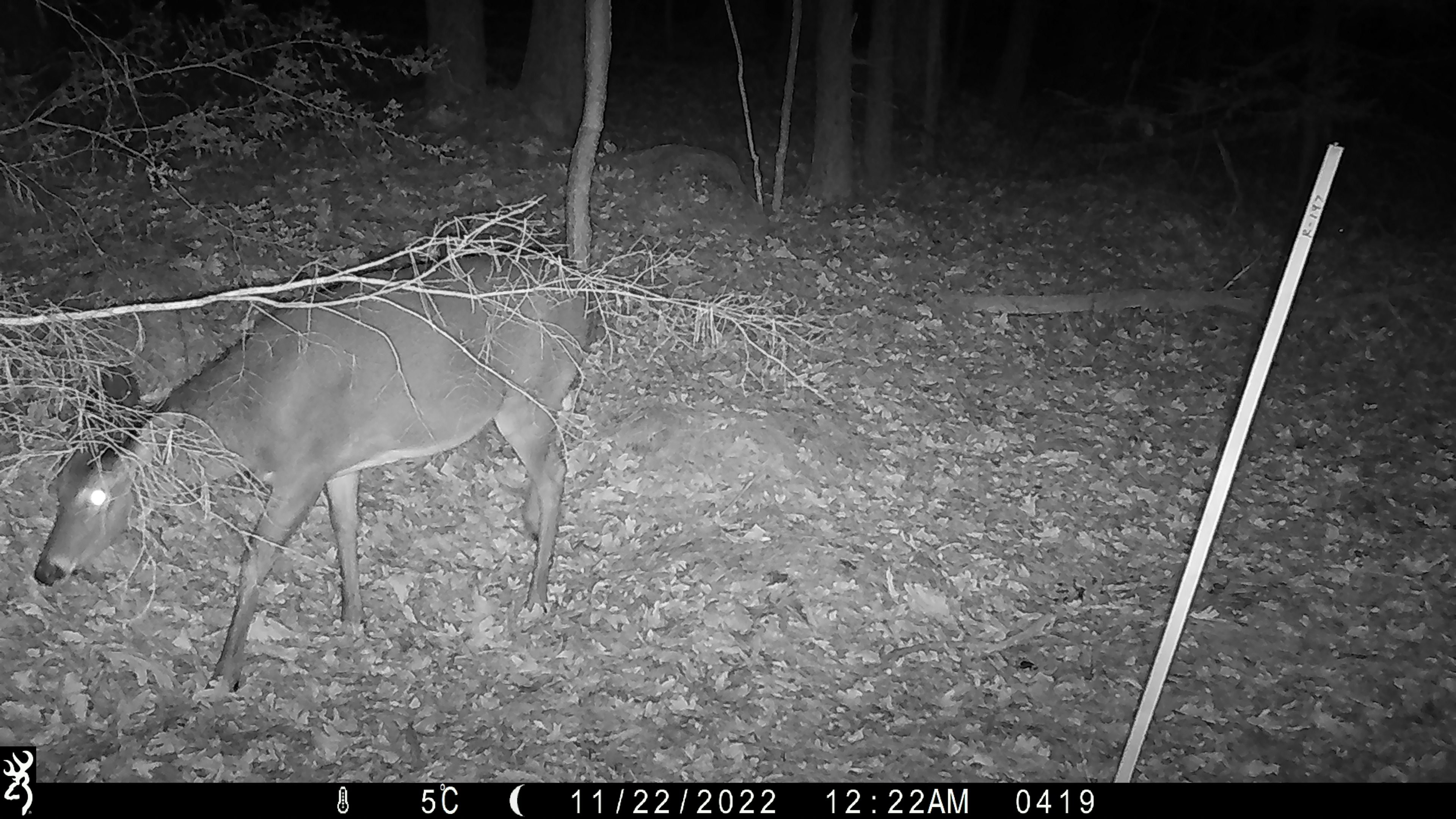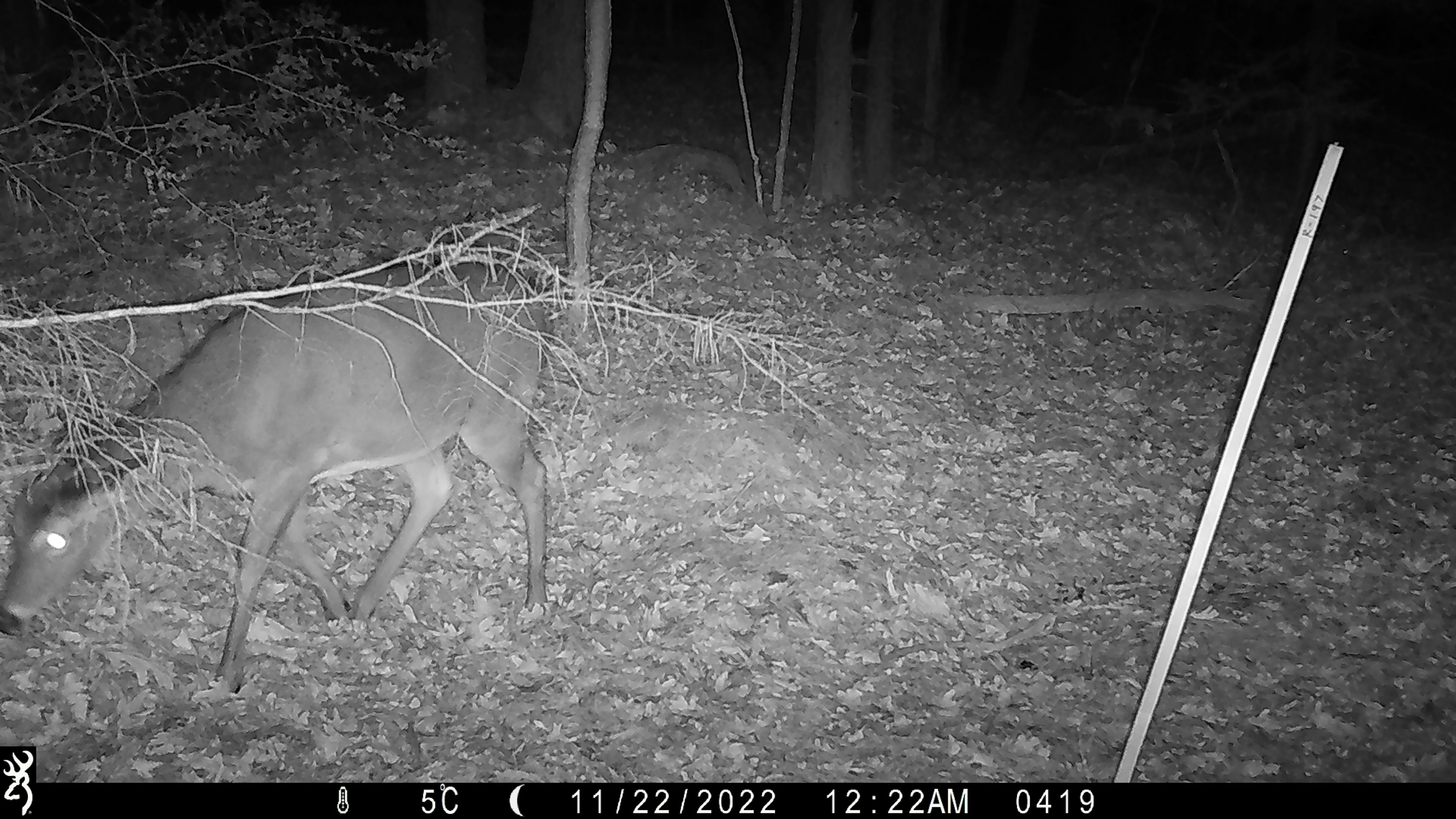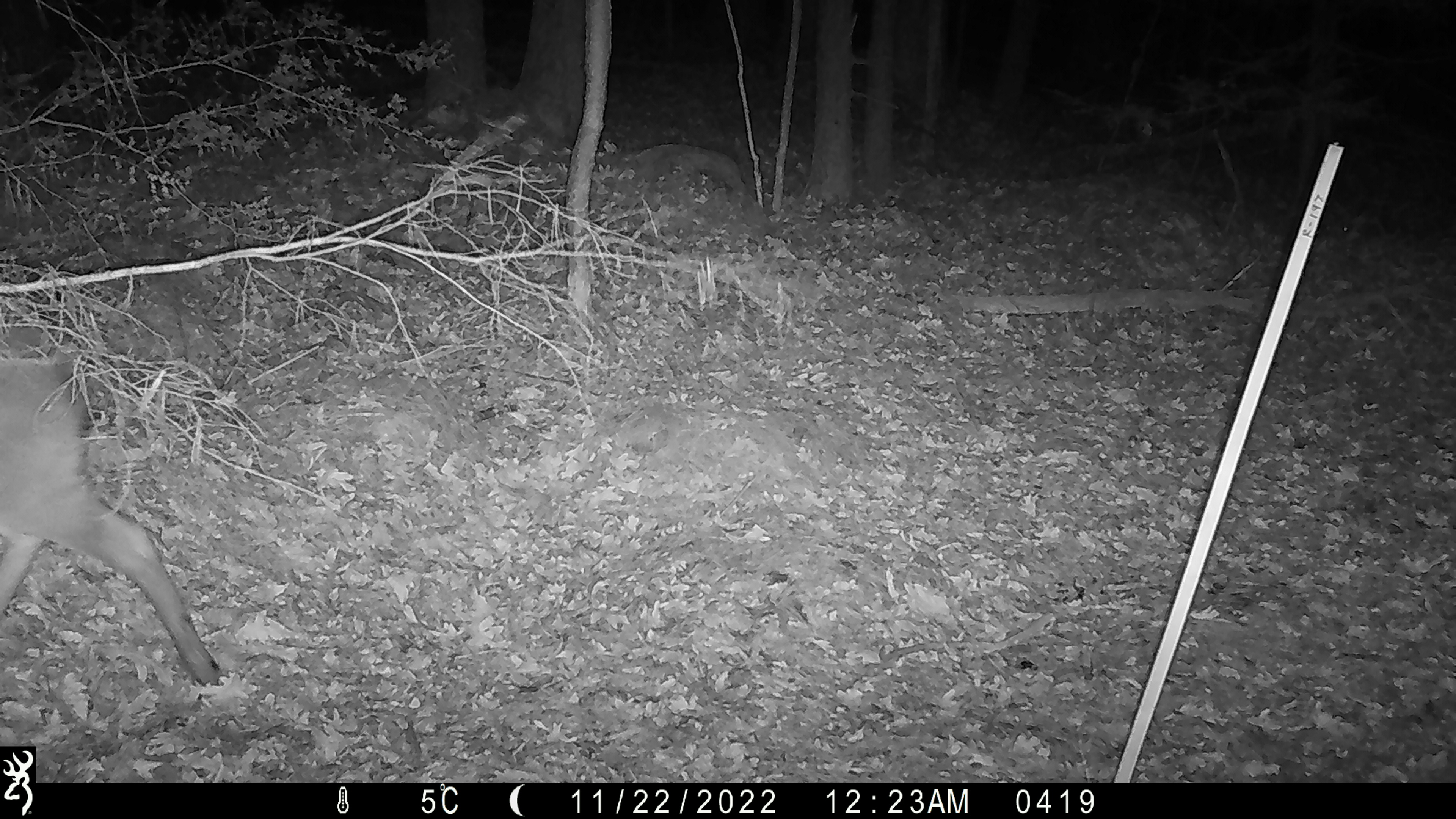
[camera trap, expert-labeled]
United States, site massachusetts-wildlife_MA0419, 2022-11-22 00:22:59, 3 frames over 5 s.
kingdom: Animalia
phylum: Chordata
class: Mammalia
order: Artiodactyla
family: Cervidae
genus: Odocoileus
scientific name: Odocoileus virginianus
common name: white-tailed deer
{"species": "white-tailed deer (Odocoileus virginianus)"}